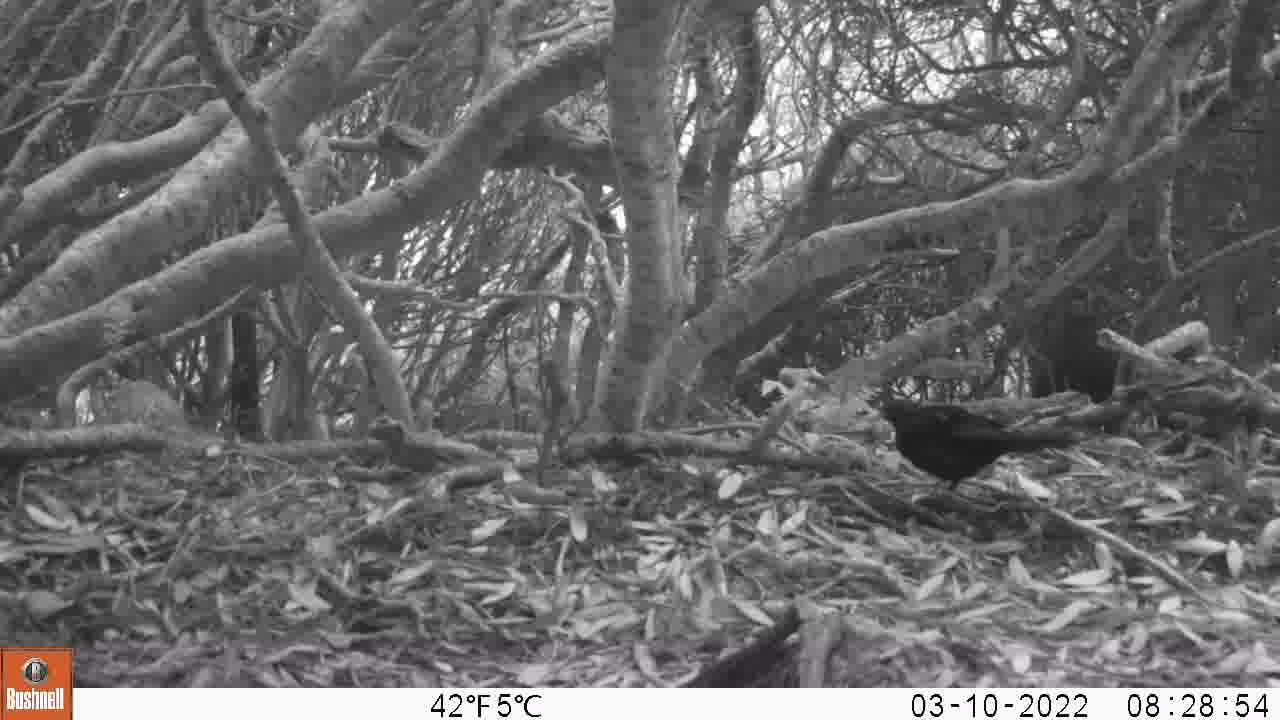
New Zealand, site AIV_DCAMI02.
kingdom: Animalia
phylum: Chordata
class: Aves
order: Passeriformes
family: Turdidae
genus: Turdus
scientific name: Turdus merula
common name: eurasian blackbird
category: blackbird